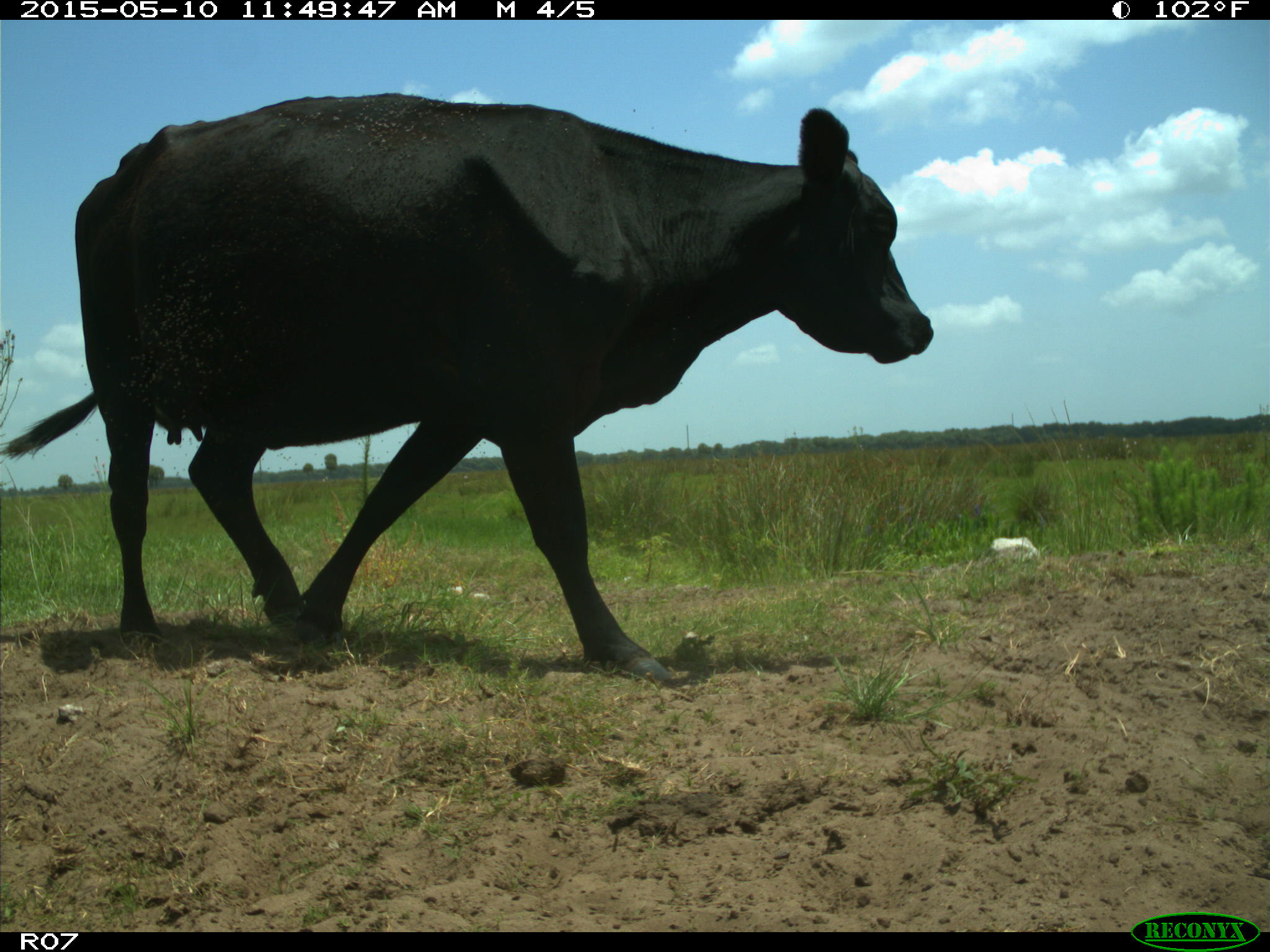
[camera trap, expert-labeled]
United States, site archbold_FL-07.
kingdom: Animalia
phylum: Chordata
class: Mammalia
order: Artiodactyla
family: Bovidae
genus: Bos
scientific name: Bos taurus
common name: domestic cow